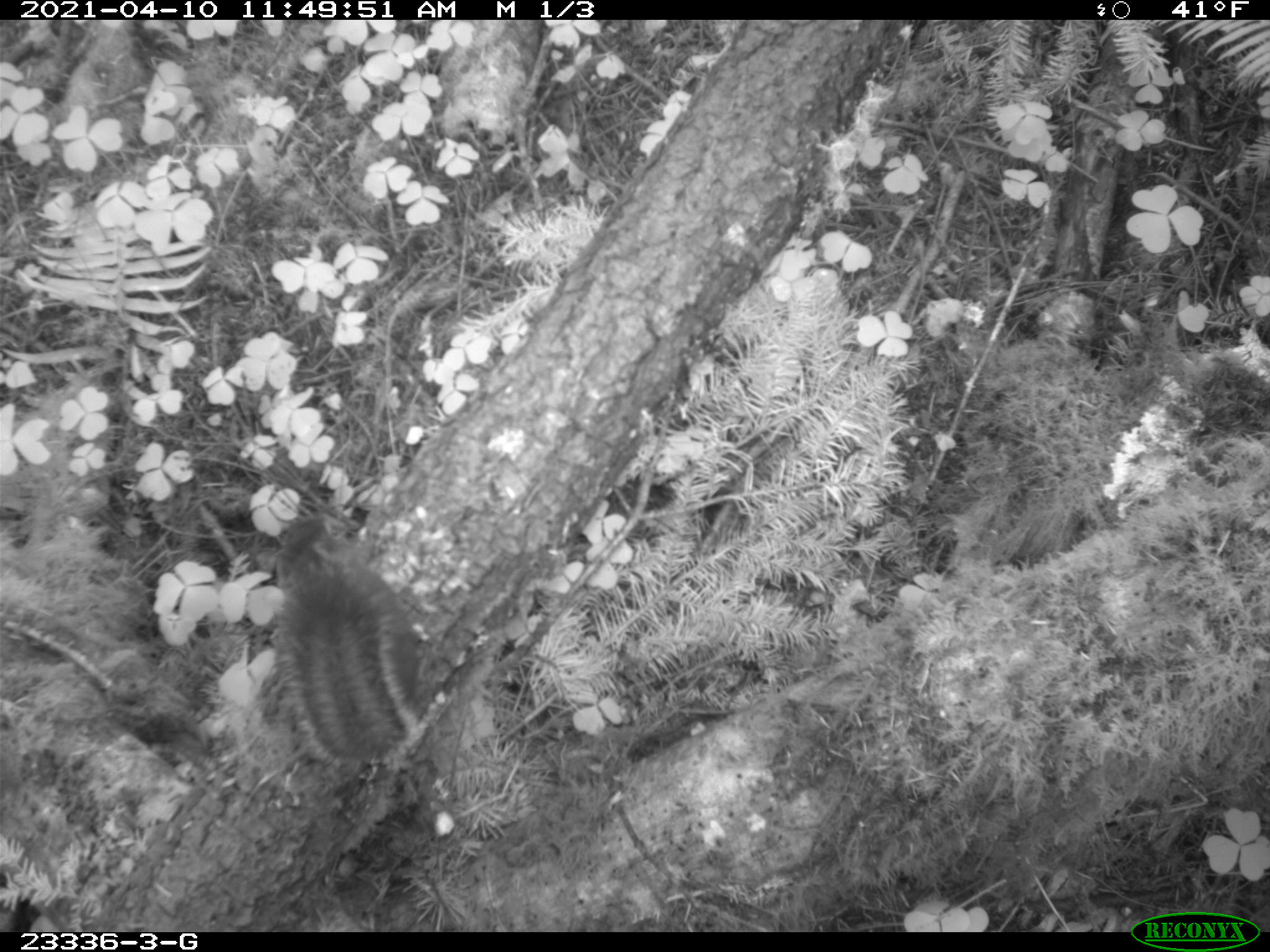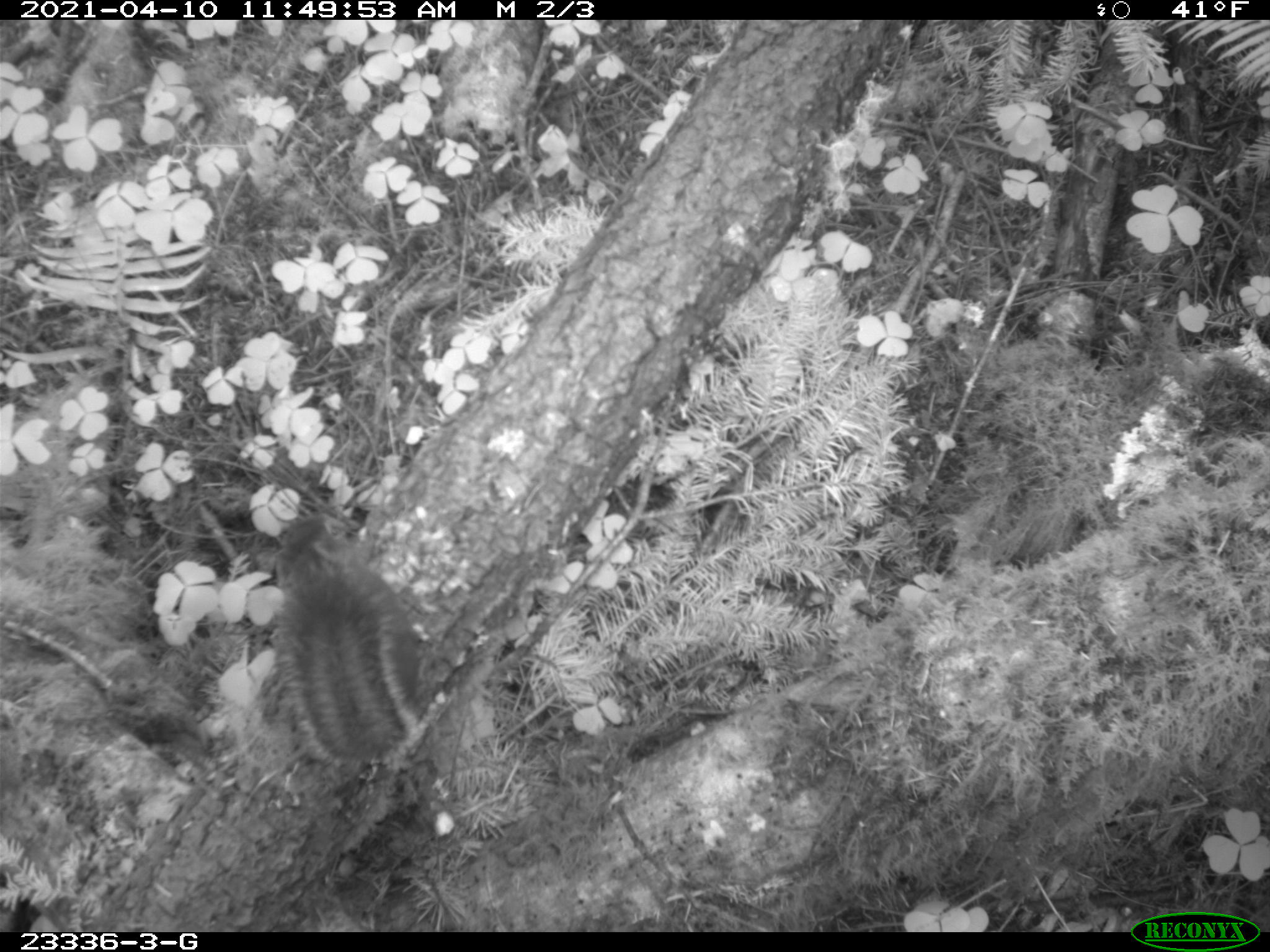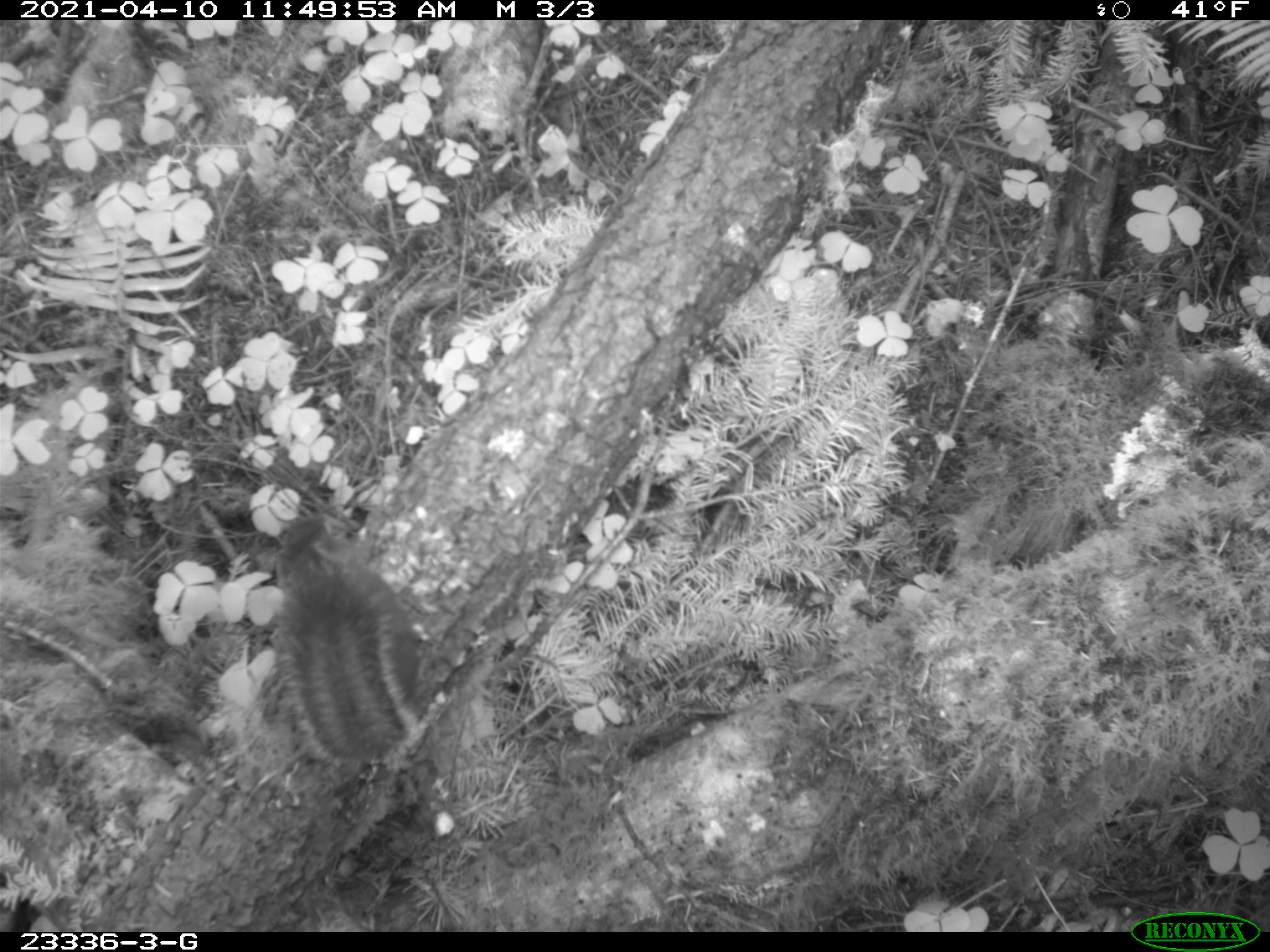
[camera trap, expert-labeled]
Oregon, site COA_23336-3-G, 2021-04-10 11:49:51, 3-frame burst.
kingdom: Animalia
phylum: Chordata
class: Mammalia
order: Rodentia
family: Sciuridae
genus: Tamiasciurus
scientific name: Tamiasciurus douglasii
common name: douglas squirrel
Douglas squirrel (Tamiasciurus douglasii).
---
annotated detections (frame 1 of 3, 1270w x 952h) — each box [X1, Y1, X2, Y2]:
douglas squirrel: [248, 508, 436, 777]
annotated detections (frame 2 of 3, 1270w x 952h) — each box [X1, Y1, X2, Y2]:
douglas squirrel: [263, 517, 438, 771]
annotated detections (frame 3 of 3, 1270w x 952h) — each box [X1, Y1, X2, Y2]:
douglas squirrel: [252, 511, 447, 782]